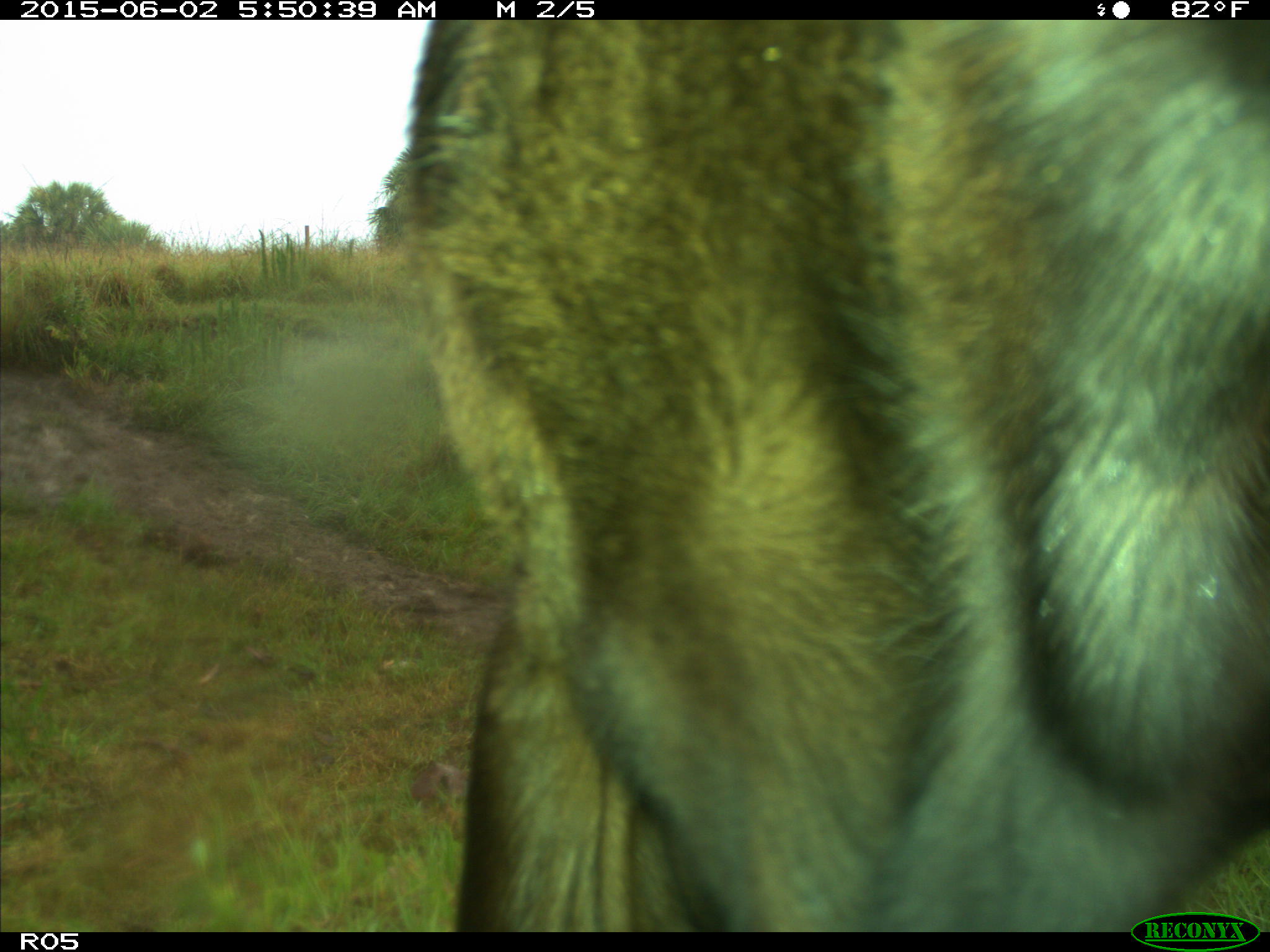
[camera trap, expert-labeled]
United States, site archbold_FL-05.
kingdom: Animalia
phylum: Chordata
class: Mammalia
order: Artiodactyla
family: Bovidae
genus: Bos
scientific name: Bos taurus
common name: domestic cow